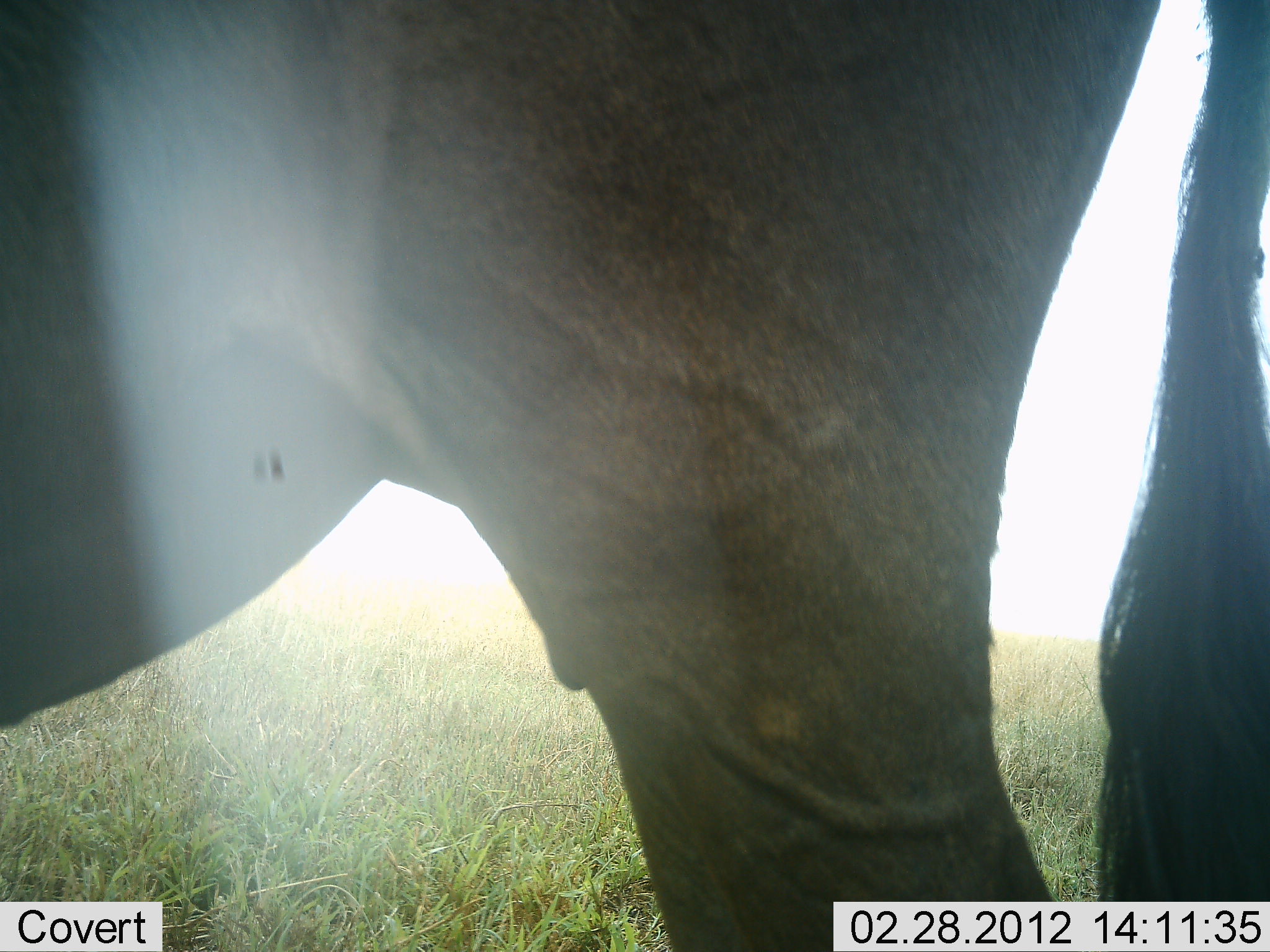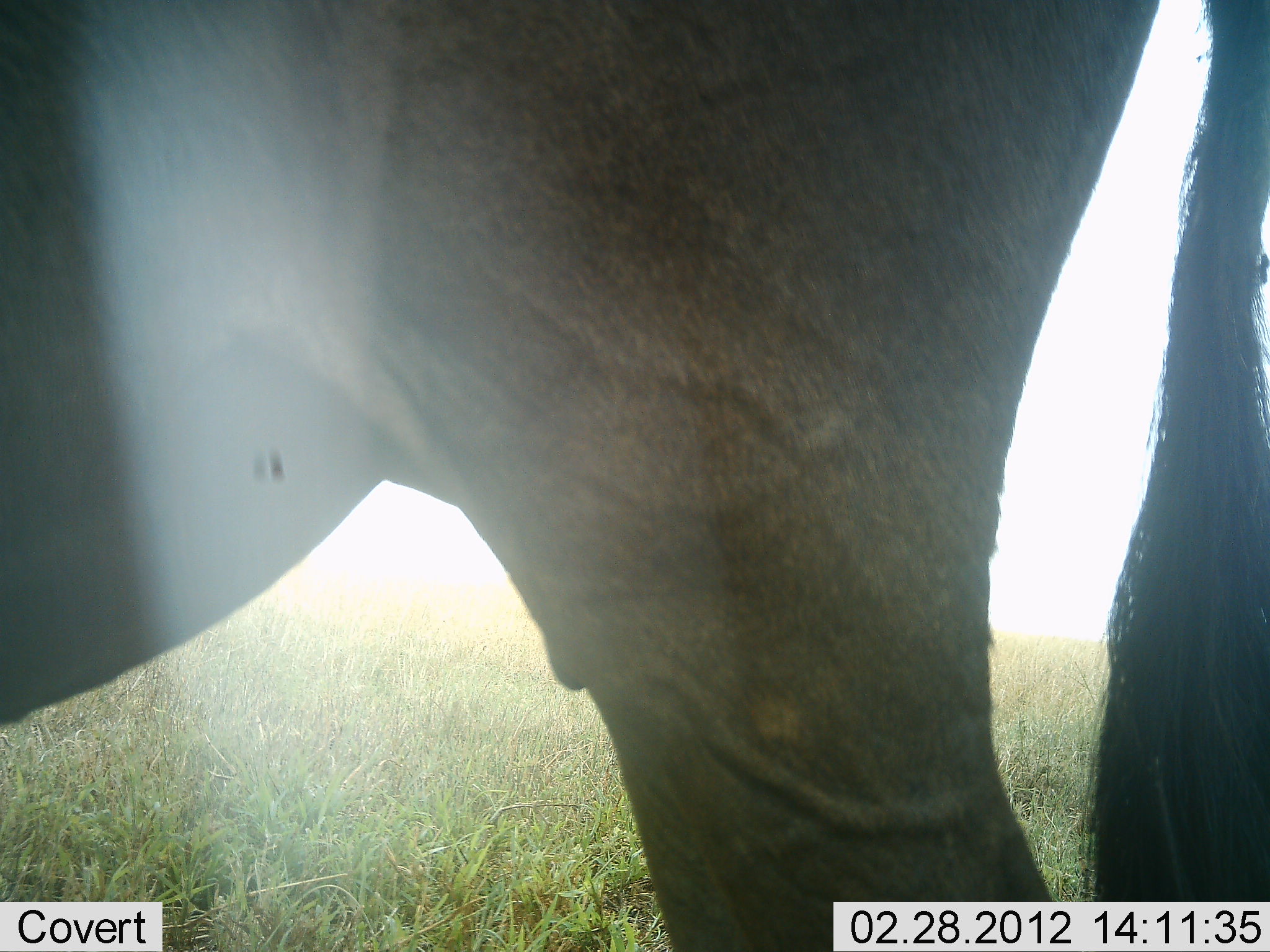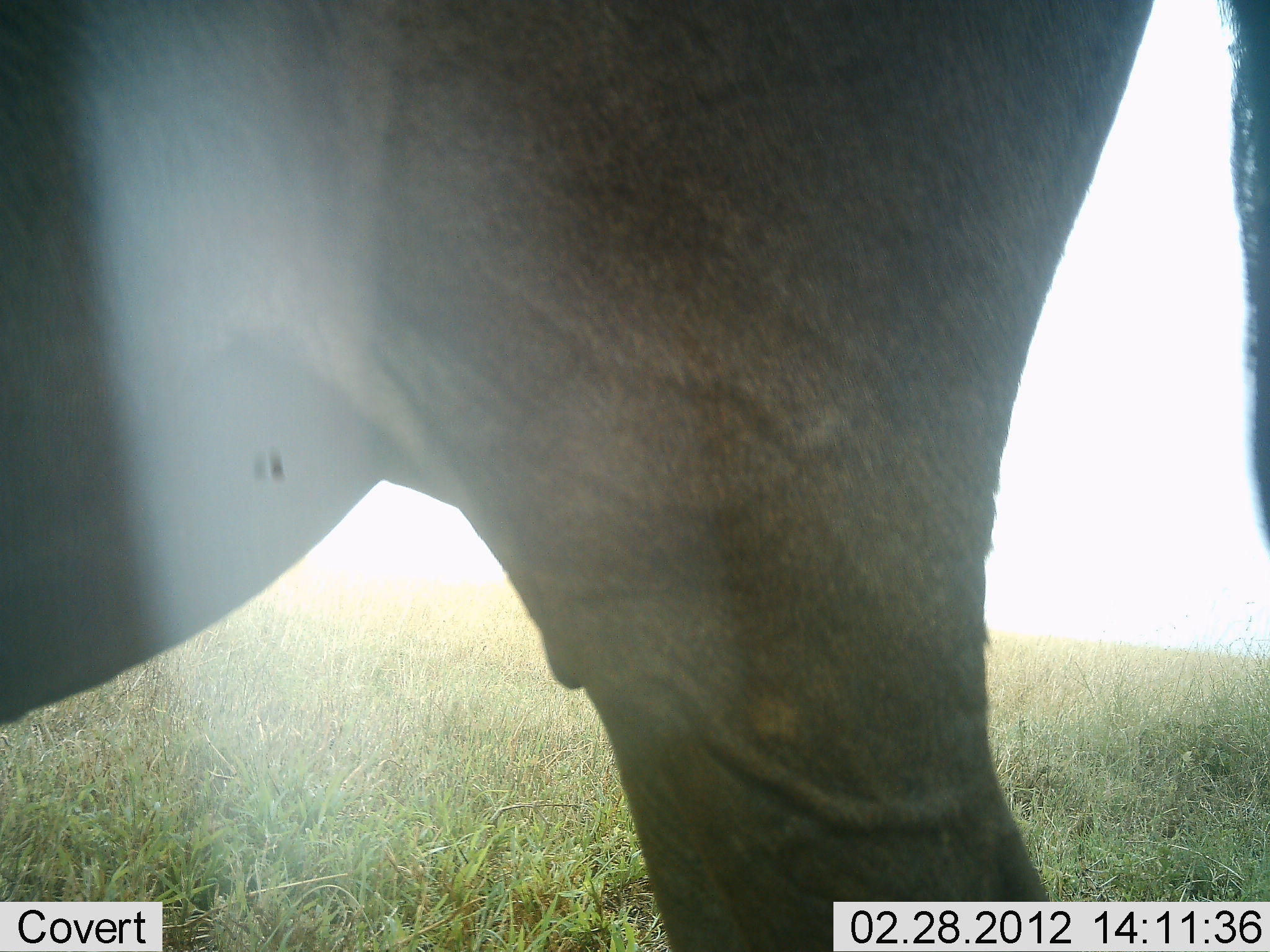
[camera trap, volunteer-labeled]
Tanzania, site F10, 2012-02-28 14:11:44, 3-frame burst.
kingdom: Animalia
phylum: Chordata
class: Mammalia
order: Artiodactyla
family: Bovidae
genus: Connochaetes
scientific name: Connochaetes taurinus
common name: blue wildebeest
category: wildebeest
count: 1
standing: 100%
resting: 0%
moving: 0%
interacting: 0%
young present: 0%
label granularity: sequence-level